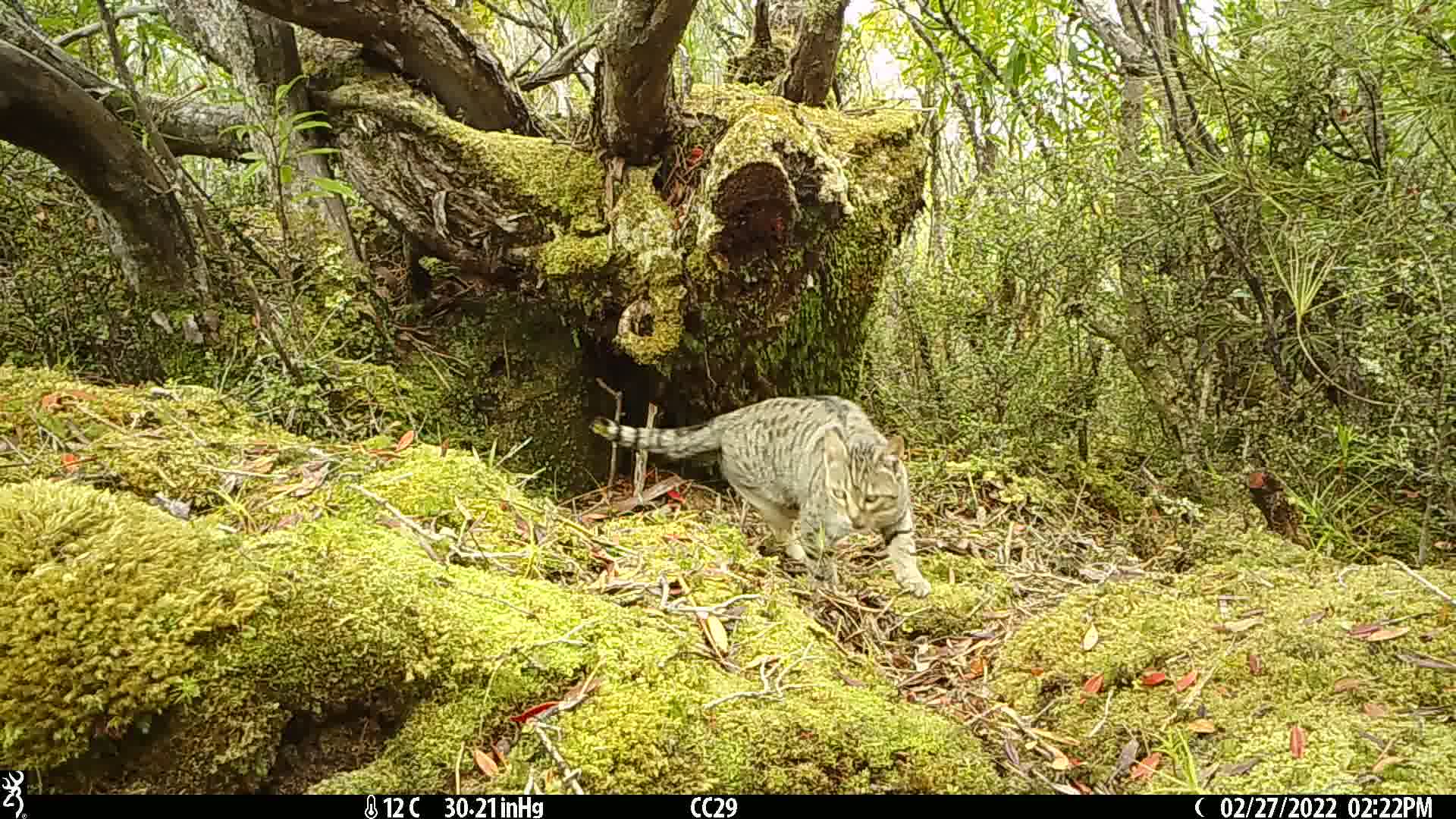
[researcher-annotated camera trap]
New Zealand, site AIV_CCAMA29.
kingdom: Animalia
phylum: Chordata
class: Mammalia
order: Carnivora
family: Felidae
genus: Felis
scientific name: Felis catus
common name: domestic cat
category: cat